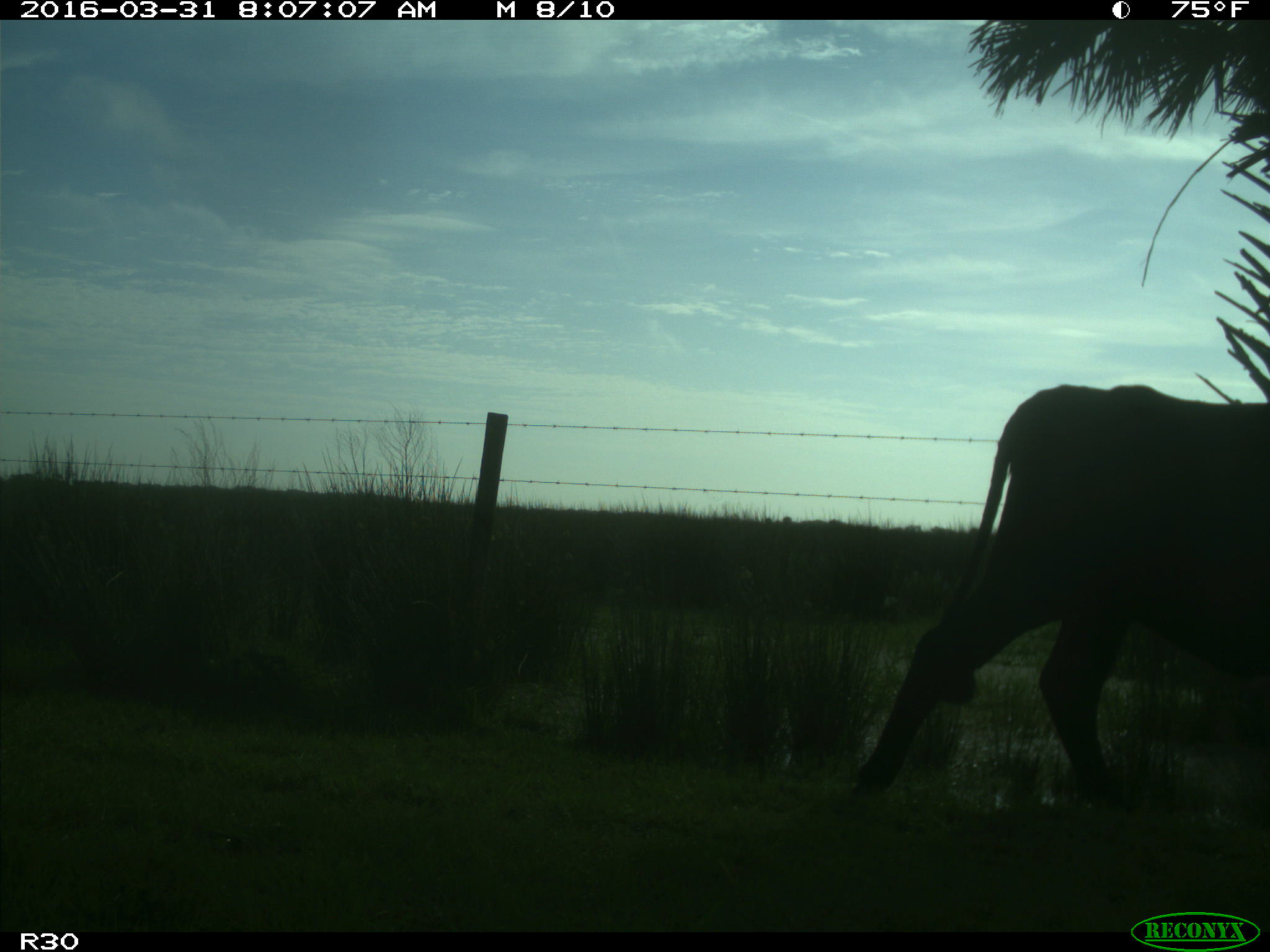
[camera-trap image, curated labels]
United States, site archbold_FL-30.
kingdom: Animalia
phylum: Chordata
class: Mammalia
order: Artiodactyla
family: Bovidae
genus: Bos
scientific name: Bos taurus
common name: domestic cow